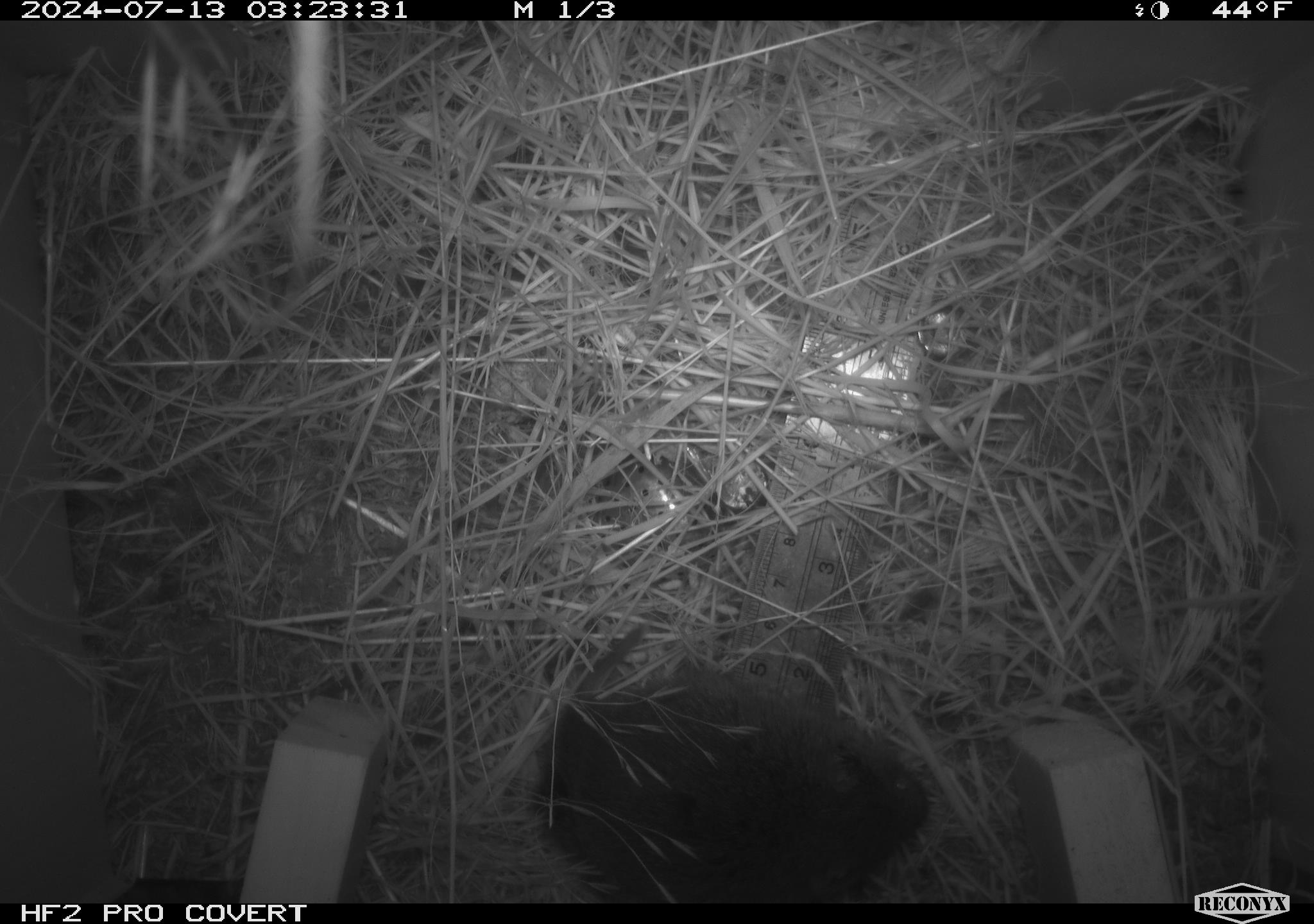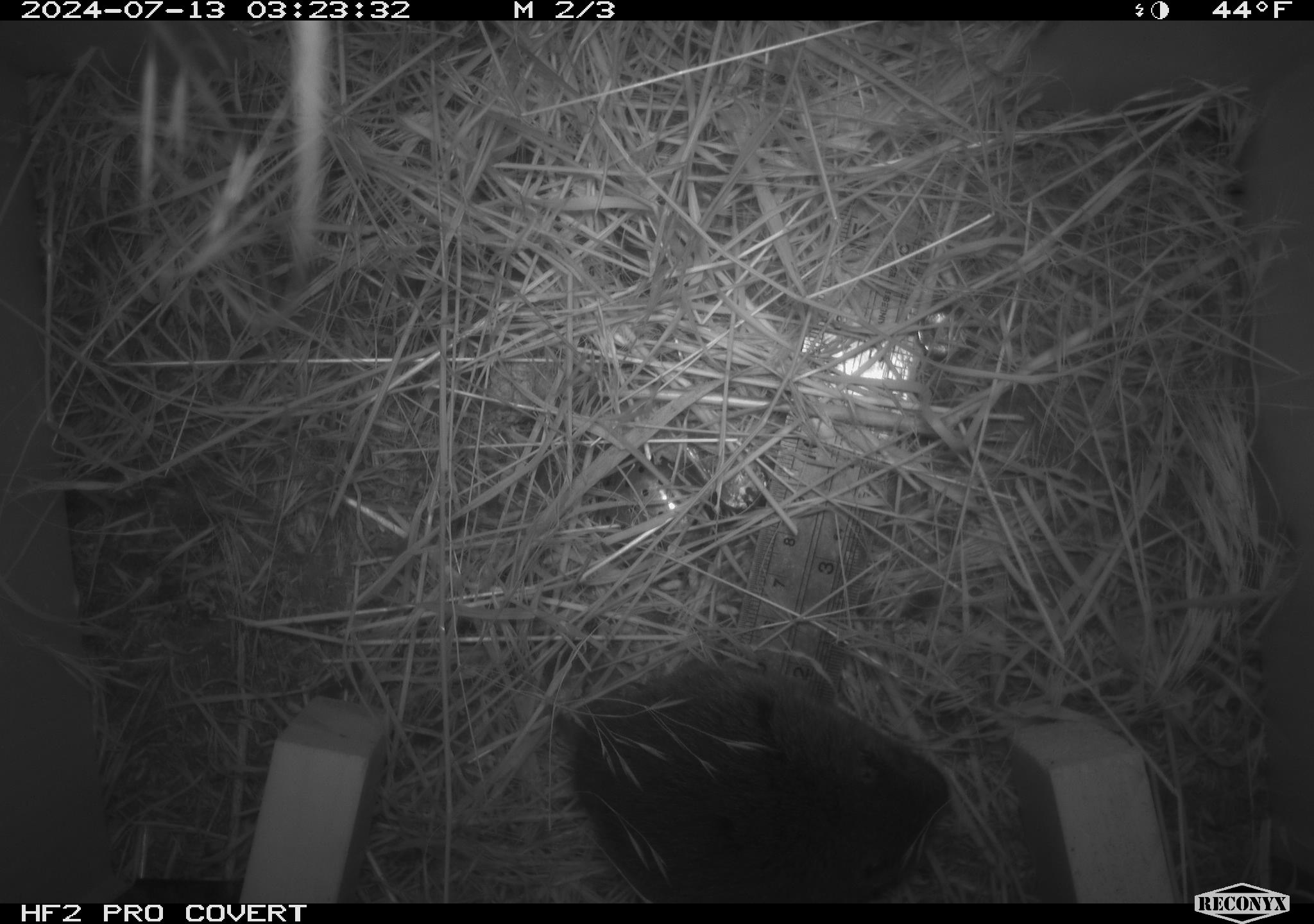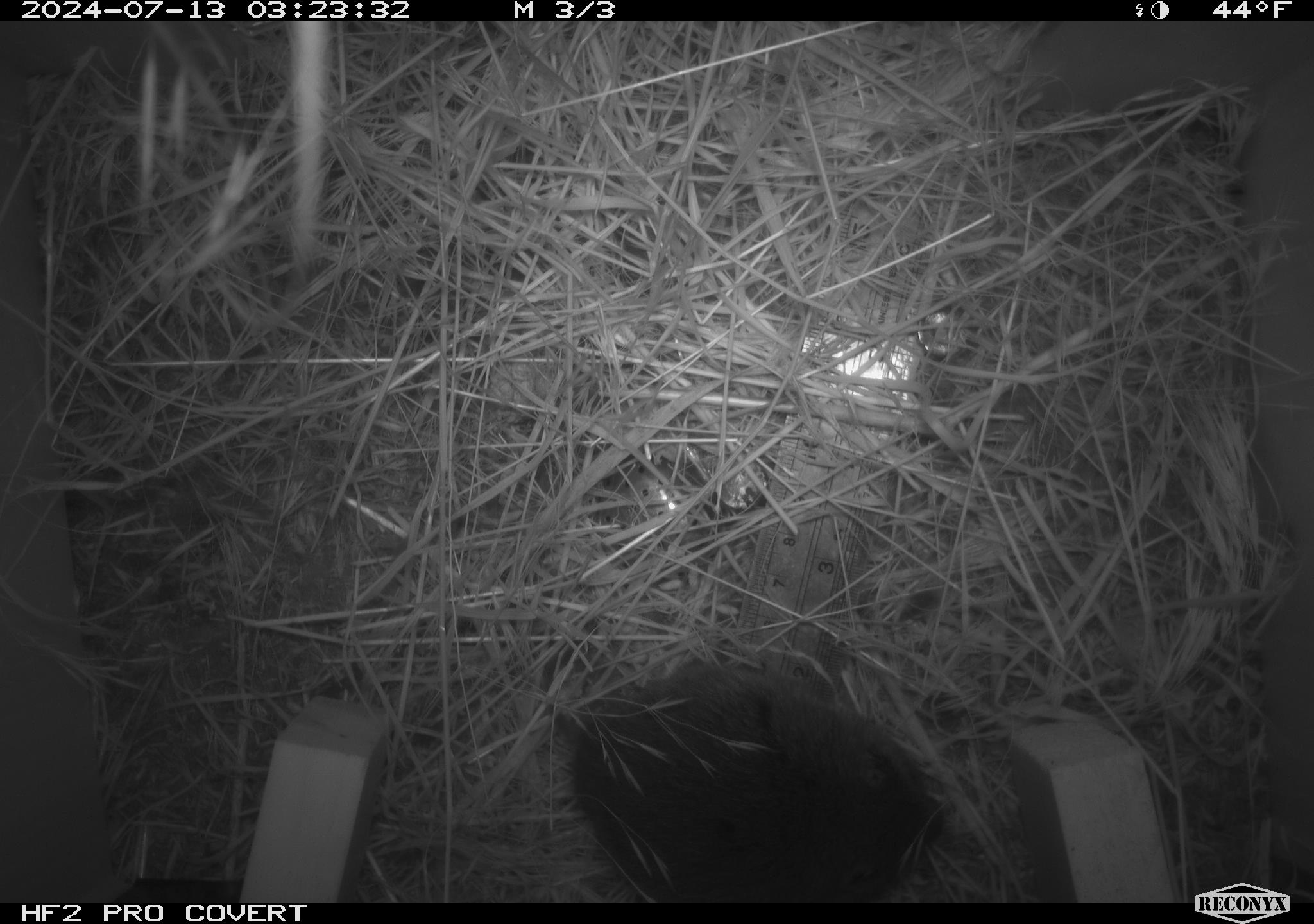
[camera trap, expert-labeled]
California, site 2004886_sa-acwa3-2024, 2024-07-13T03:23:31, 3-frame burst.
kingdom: Animalia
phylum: Chordata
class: Mammalia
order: Rodentia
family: Cricetidae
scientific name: Arvicolinae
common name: voles, lemmings, and muskrats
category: arvicolinae subfamily